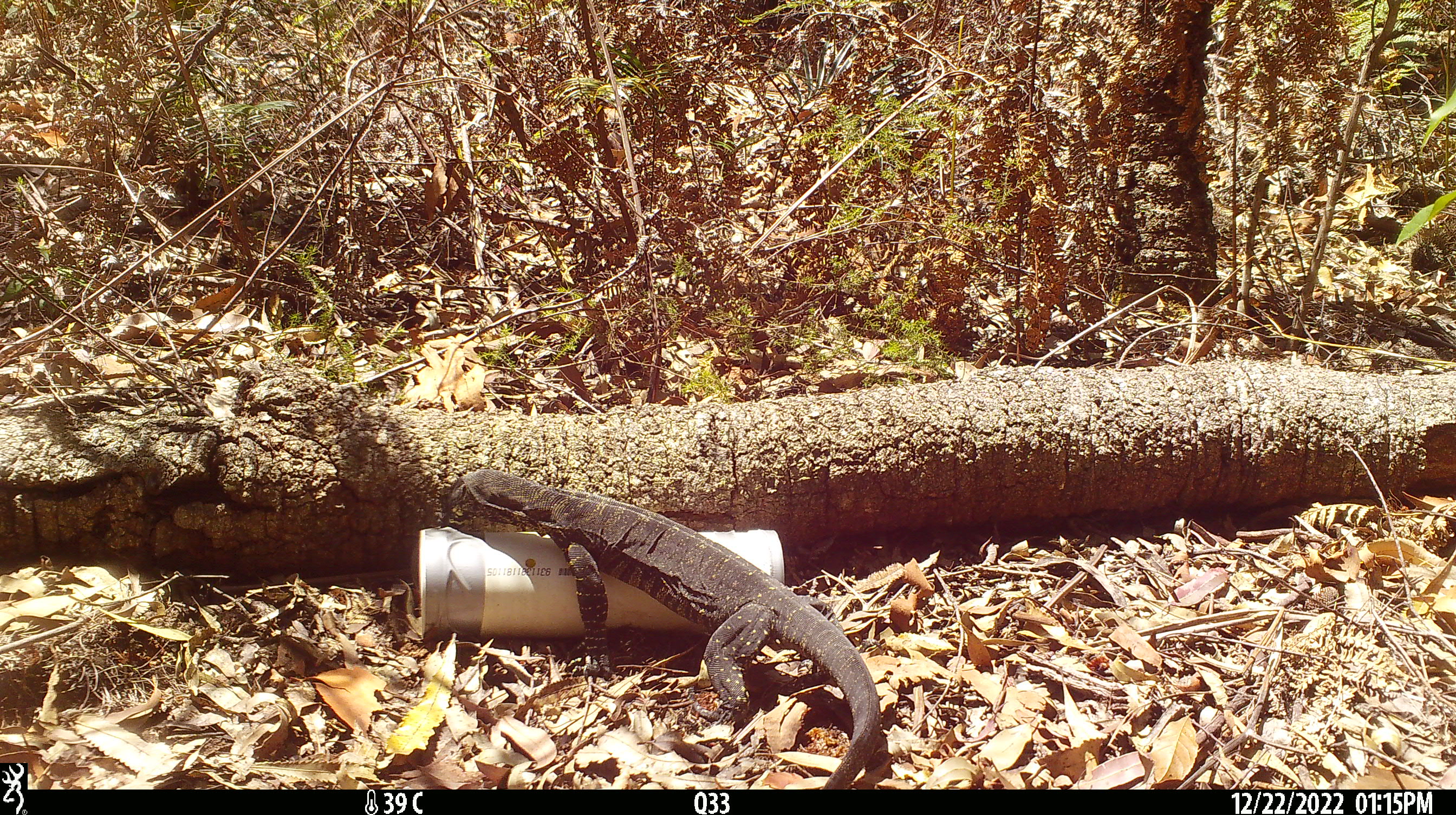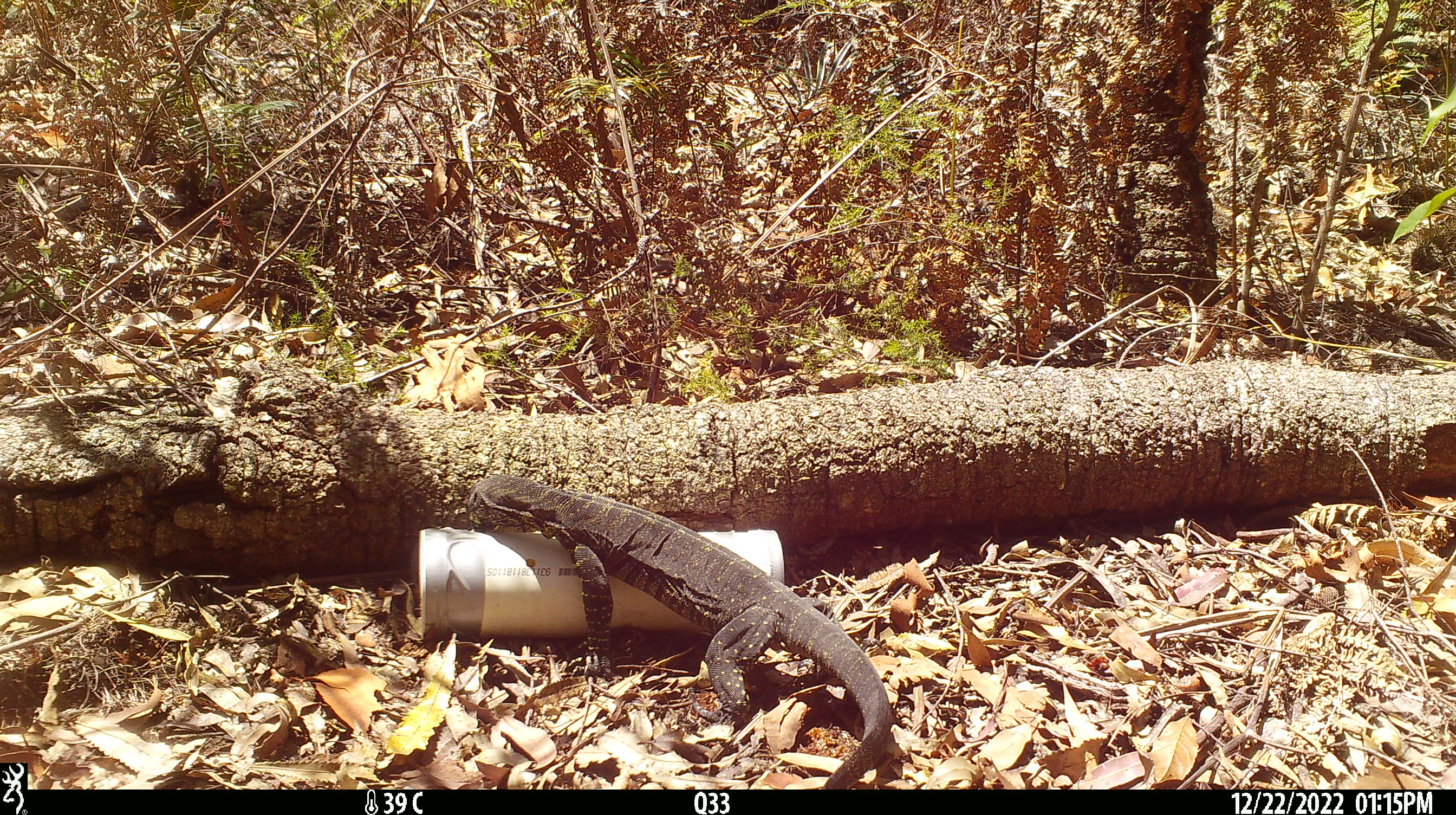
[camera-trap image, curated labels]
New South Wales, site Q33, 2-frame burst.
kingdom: Animalia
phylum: Chordata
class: Reptilia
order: Squamata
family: Varanidae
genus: Varanus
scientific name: Varanus varius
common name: lace monitor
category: goanna